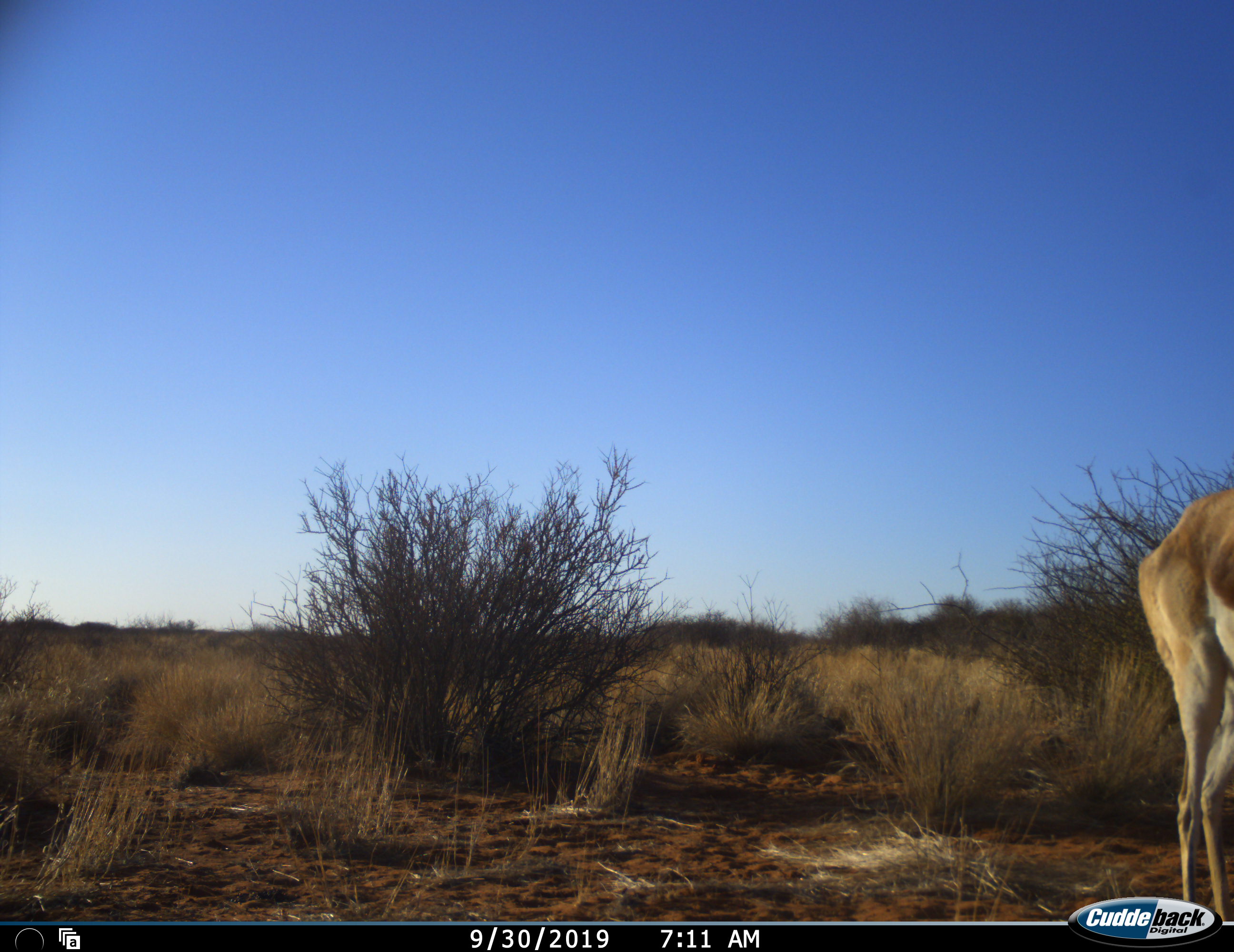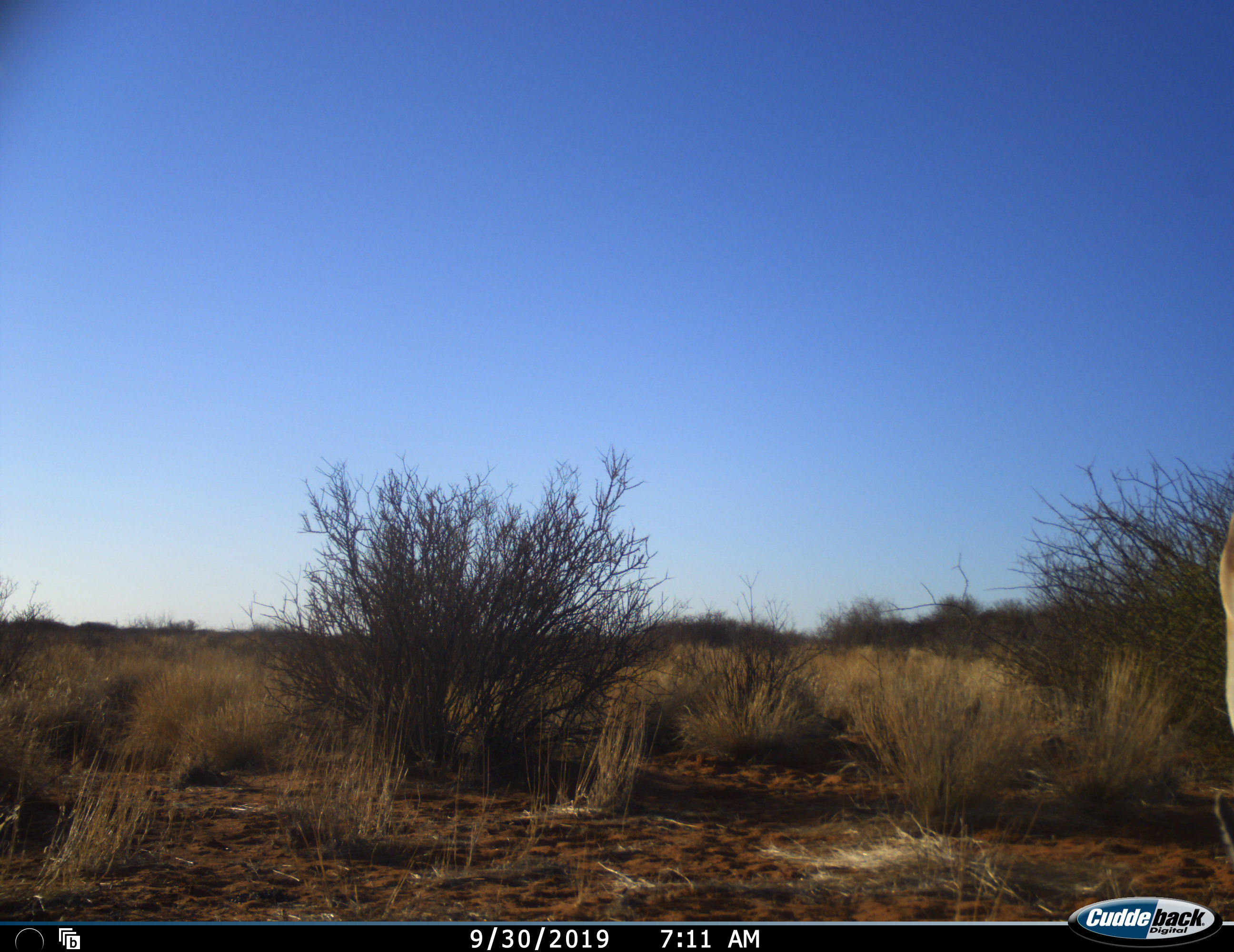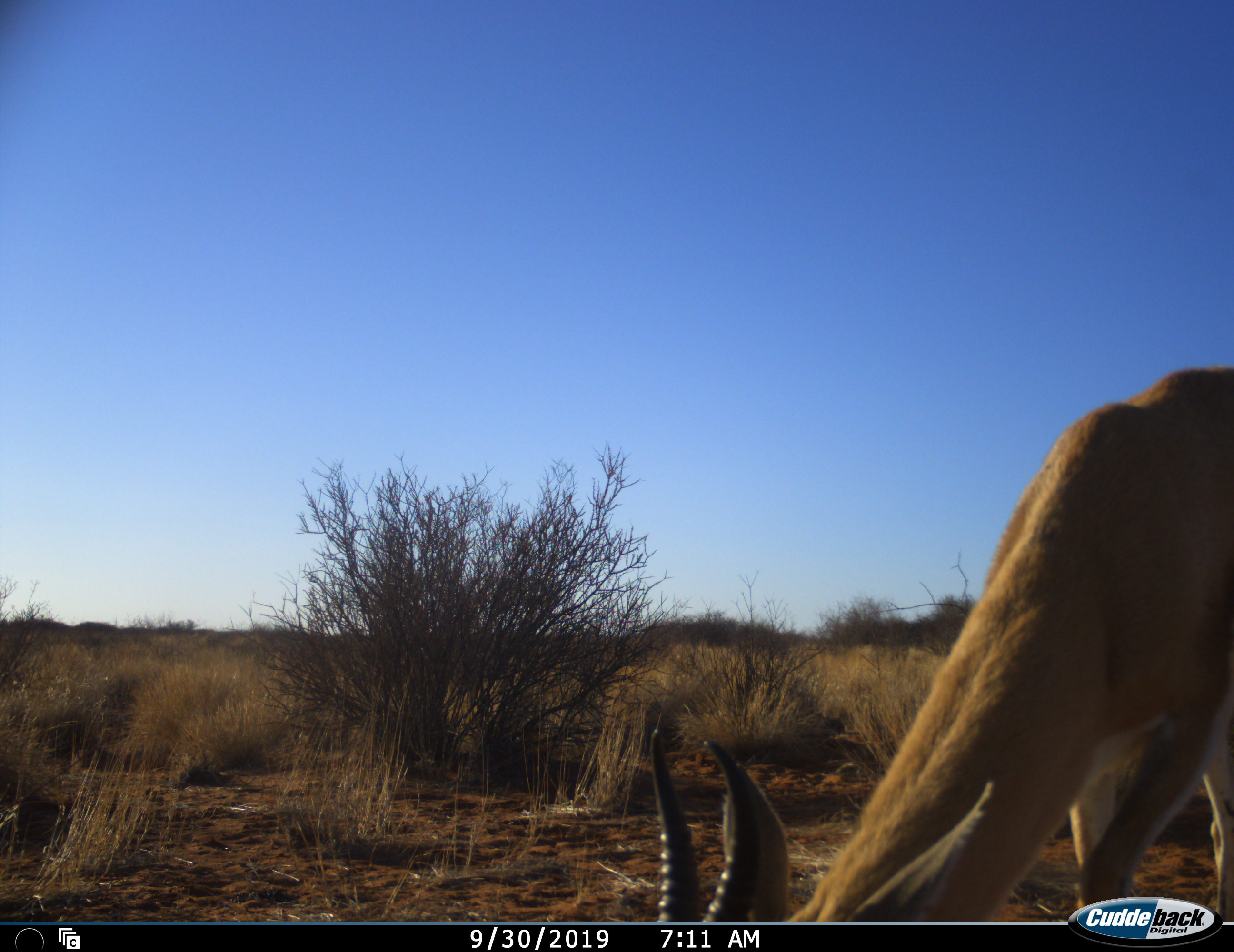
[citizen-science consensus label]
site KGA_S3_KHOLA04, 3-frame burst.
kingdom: Animalia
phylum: Chordata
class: Mammalia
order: Artiodactyla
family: Bovidae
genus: Antidorcas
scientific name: Antidorcas marsupialis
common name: springbok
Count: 1.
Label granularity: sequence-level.